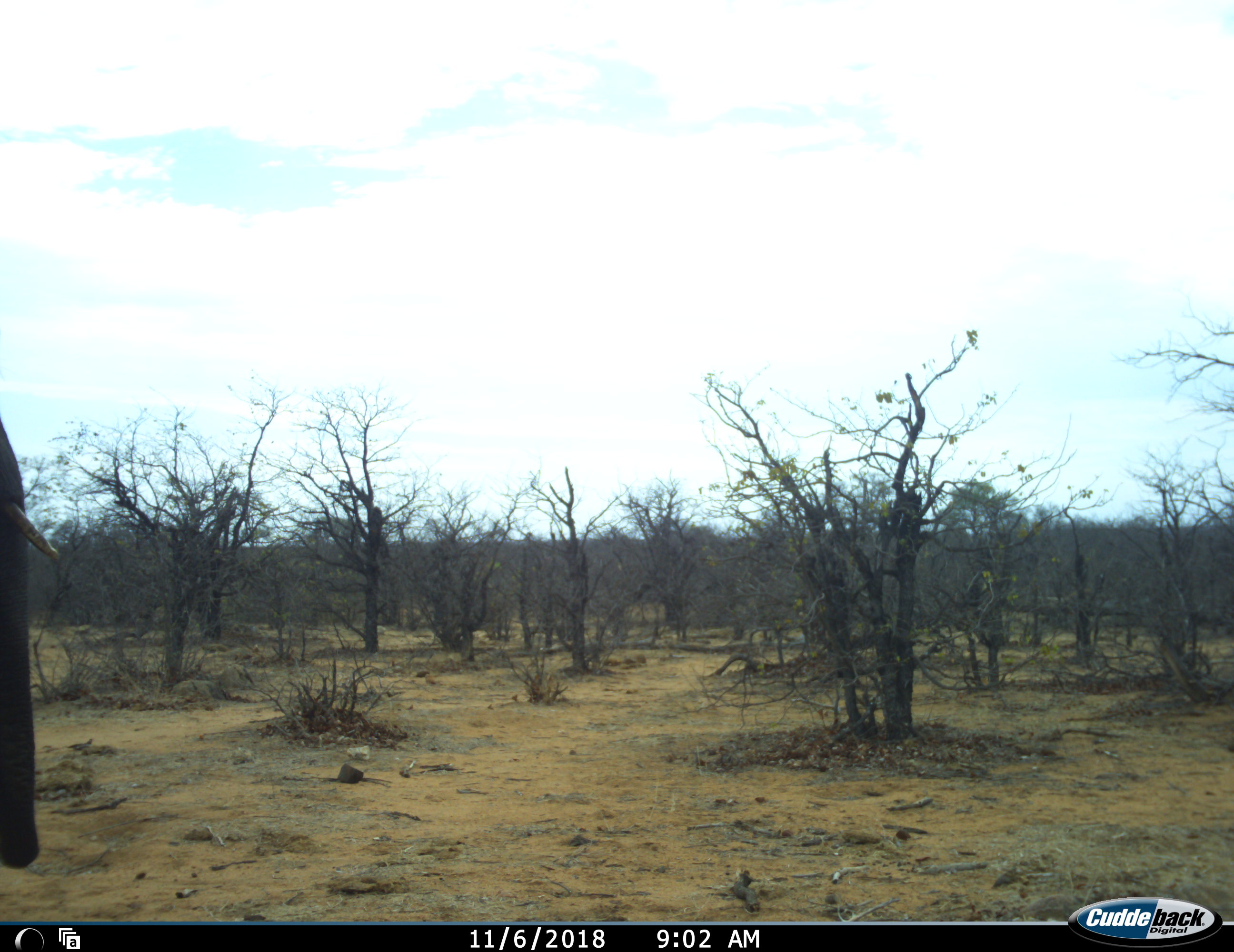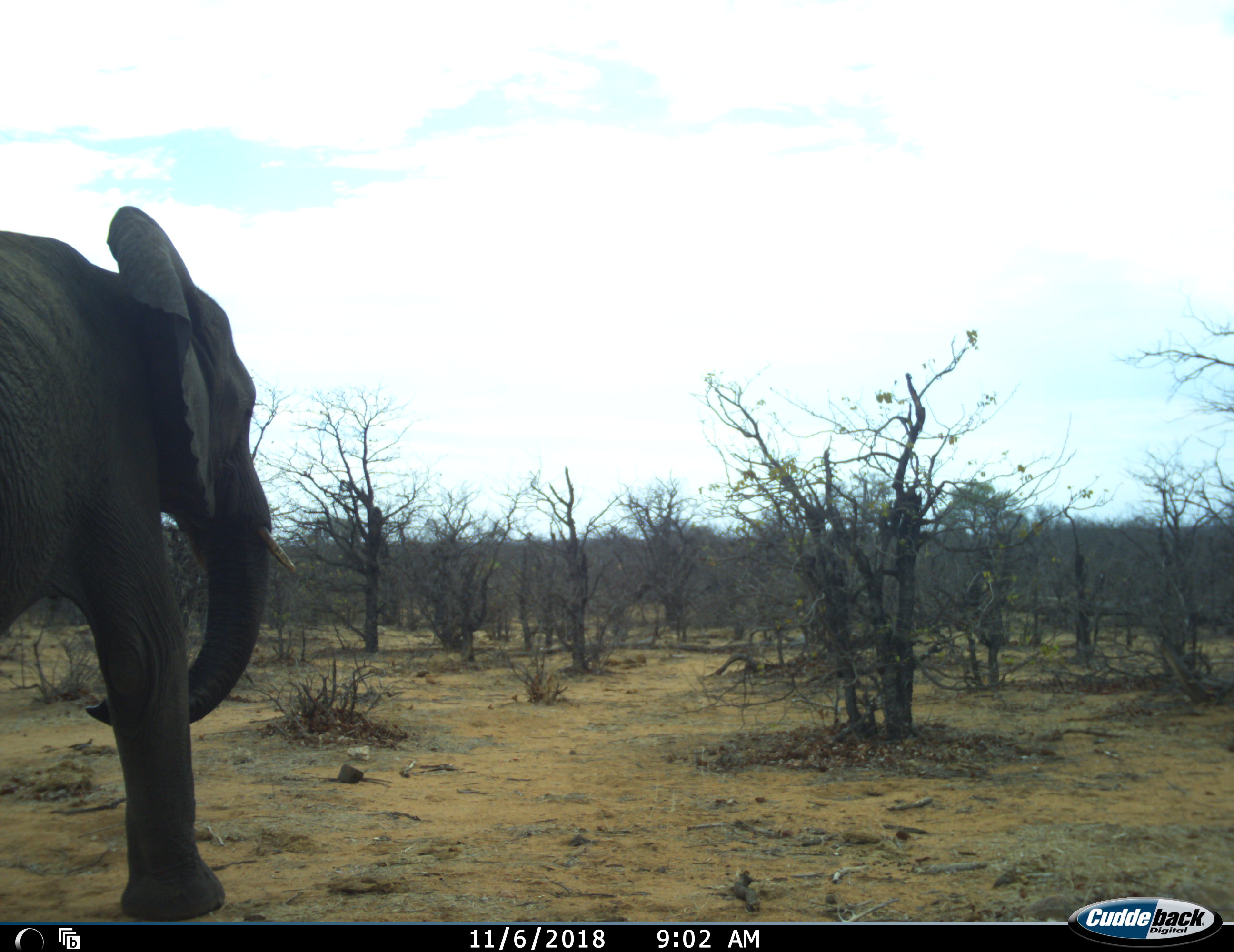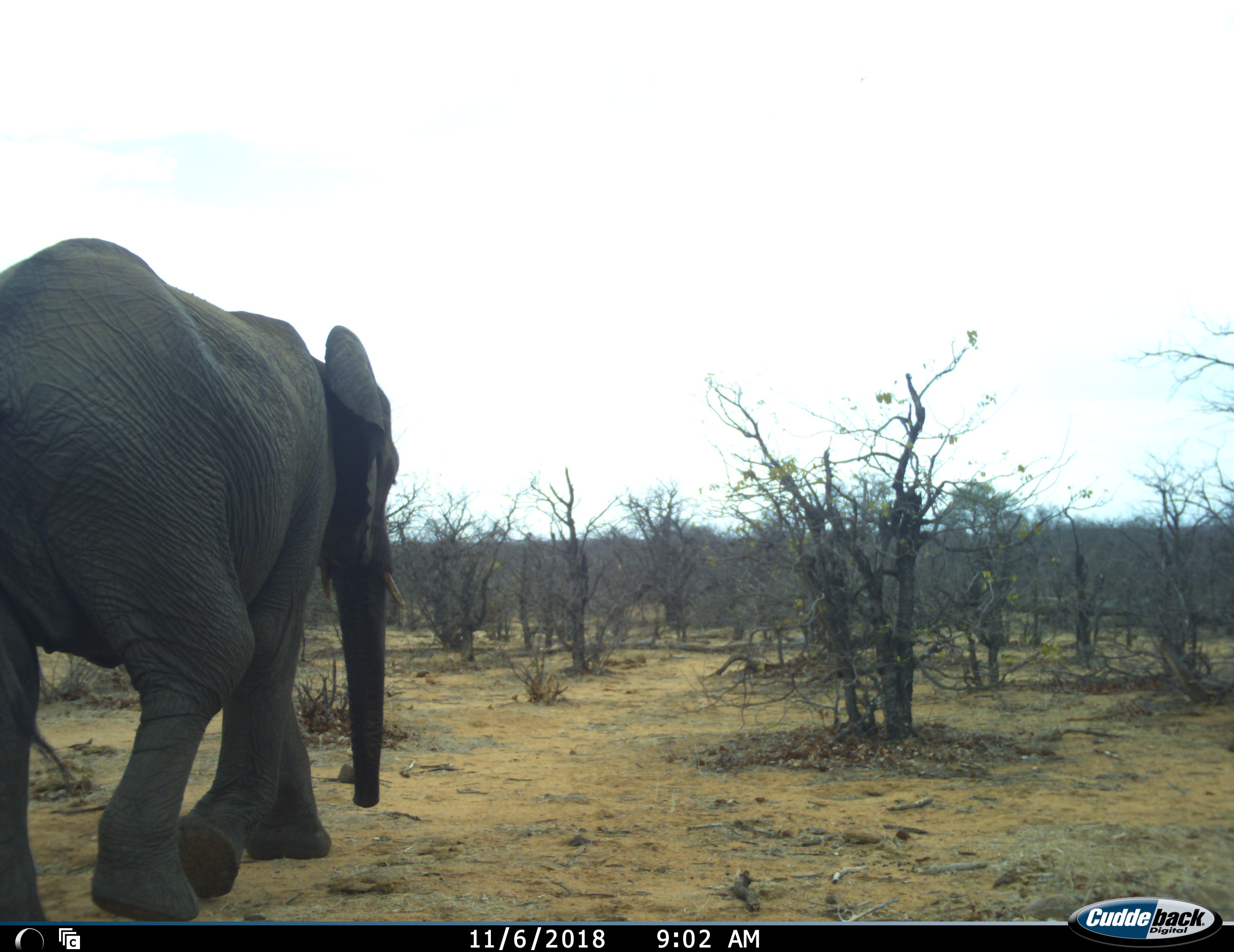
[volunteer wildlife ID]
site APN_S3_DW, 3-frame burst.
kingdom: Animalia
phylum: Chordata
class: Mammalia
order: Proboscidea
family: Elephantidae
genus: Loxodonta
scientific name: Loxodonta africana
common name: african bush elephant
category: elephant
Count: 1.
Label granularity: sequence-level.